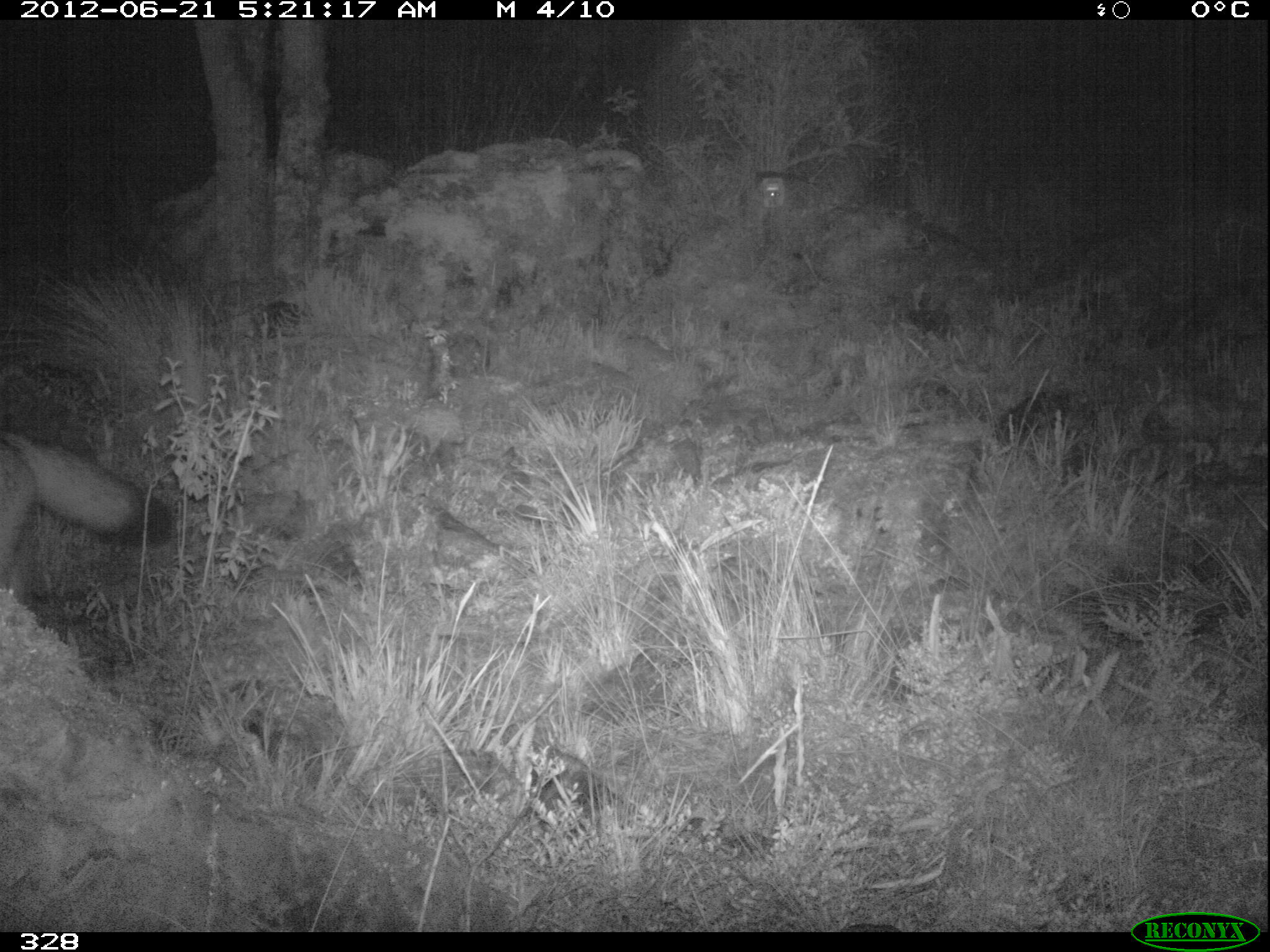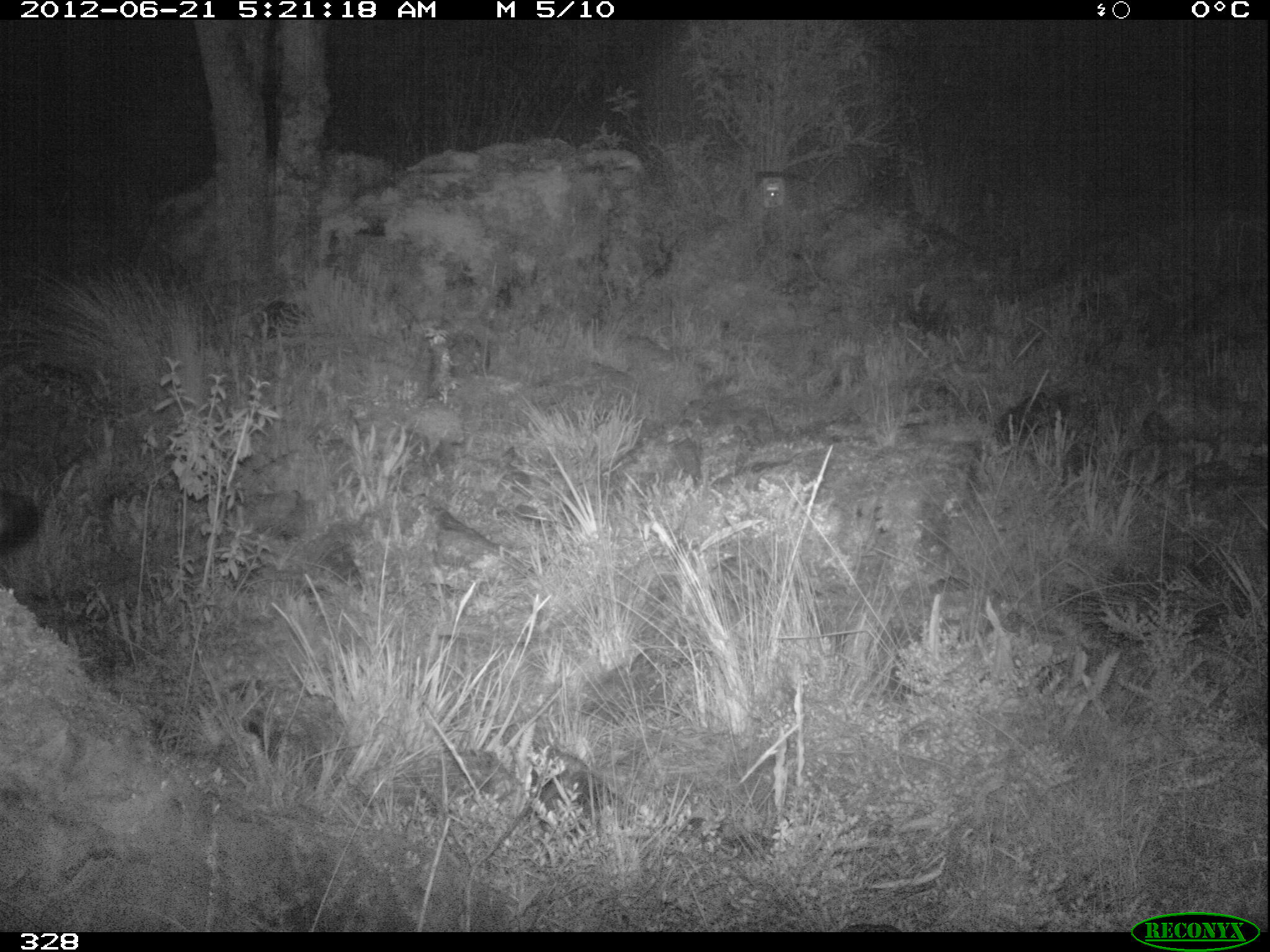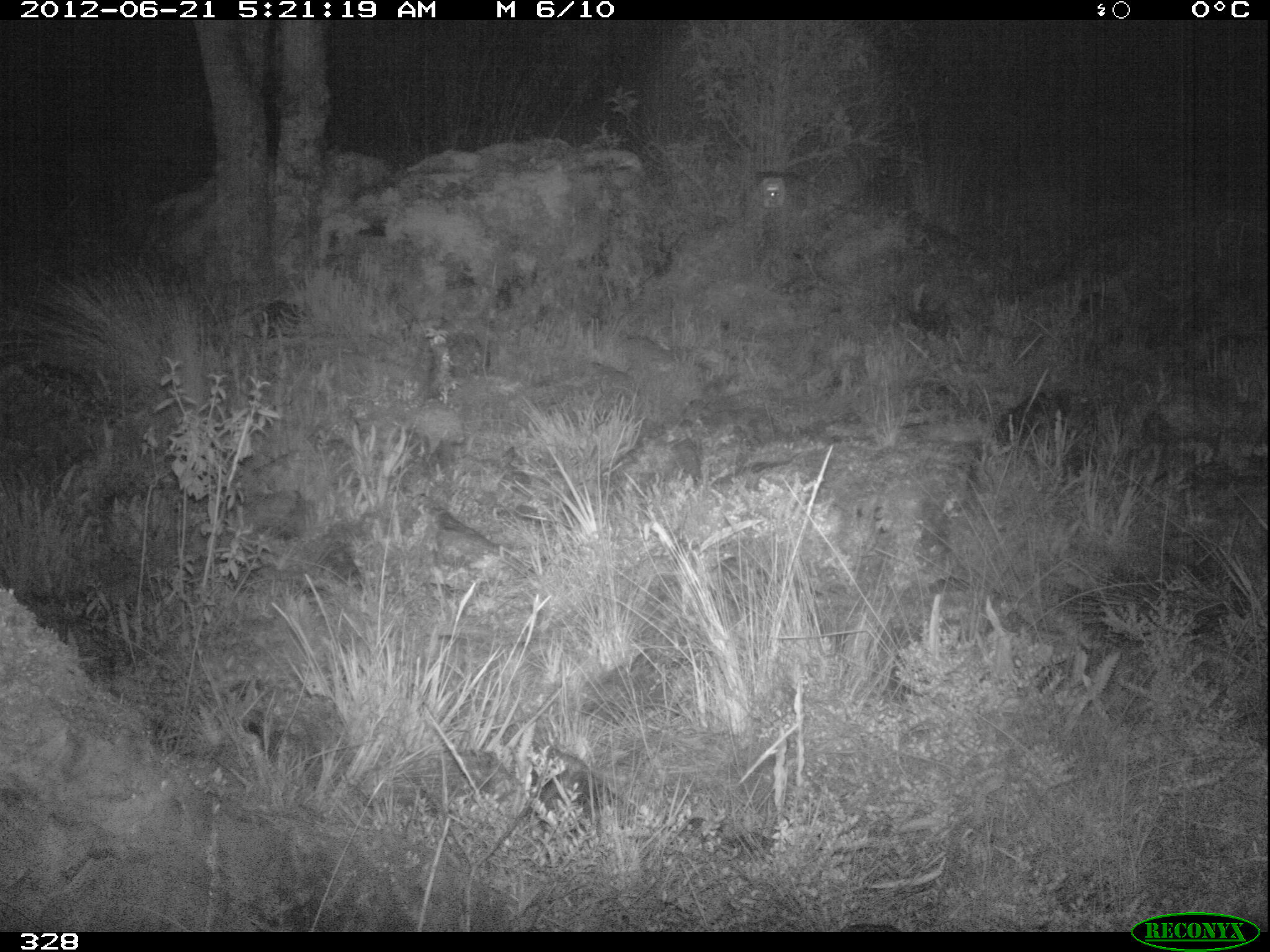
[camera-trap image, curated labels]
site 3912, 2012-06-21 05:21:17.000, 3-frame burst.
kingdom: Animalia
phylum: Chordata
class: Mammalia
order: Carnivora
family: Canidae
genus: Lycalopex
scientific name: Lycalopex culpaeus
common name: culpeo